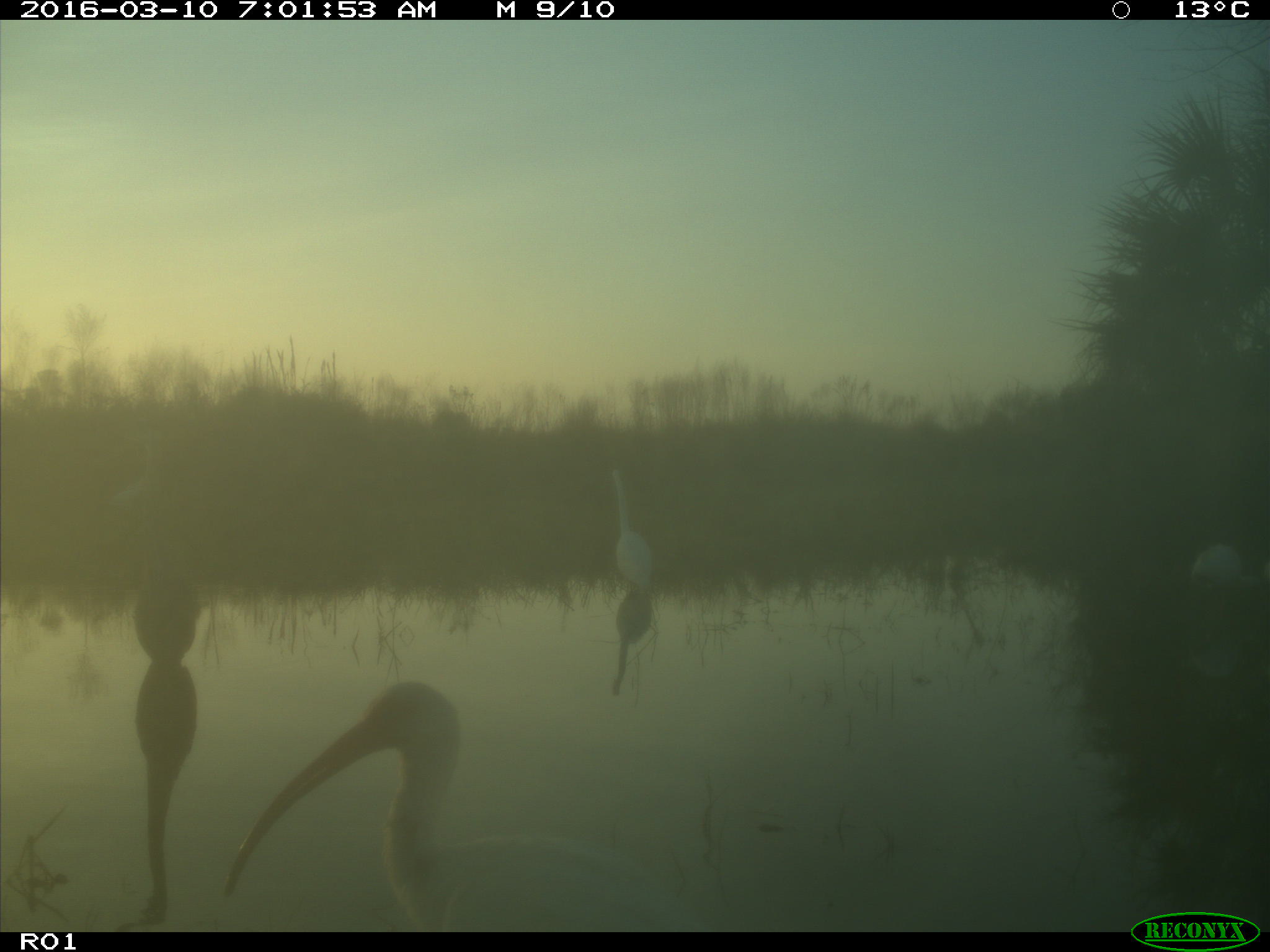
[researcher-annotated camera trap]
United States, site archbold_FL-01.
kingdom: Animalia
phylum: Chordata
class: Aves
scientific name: Aves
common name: birds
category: unidentified bird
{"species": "unidentified bird (birds) (Aves)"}